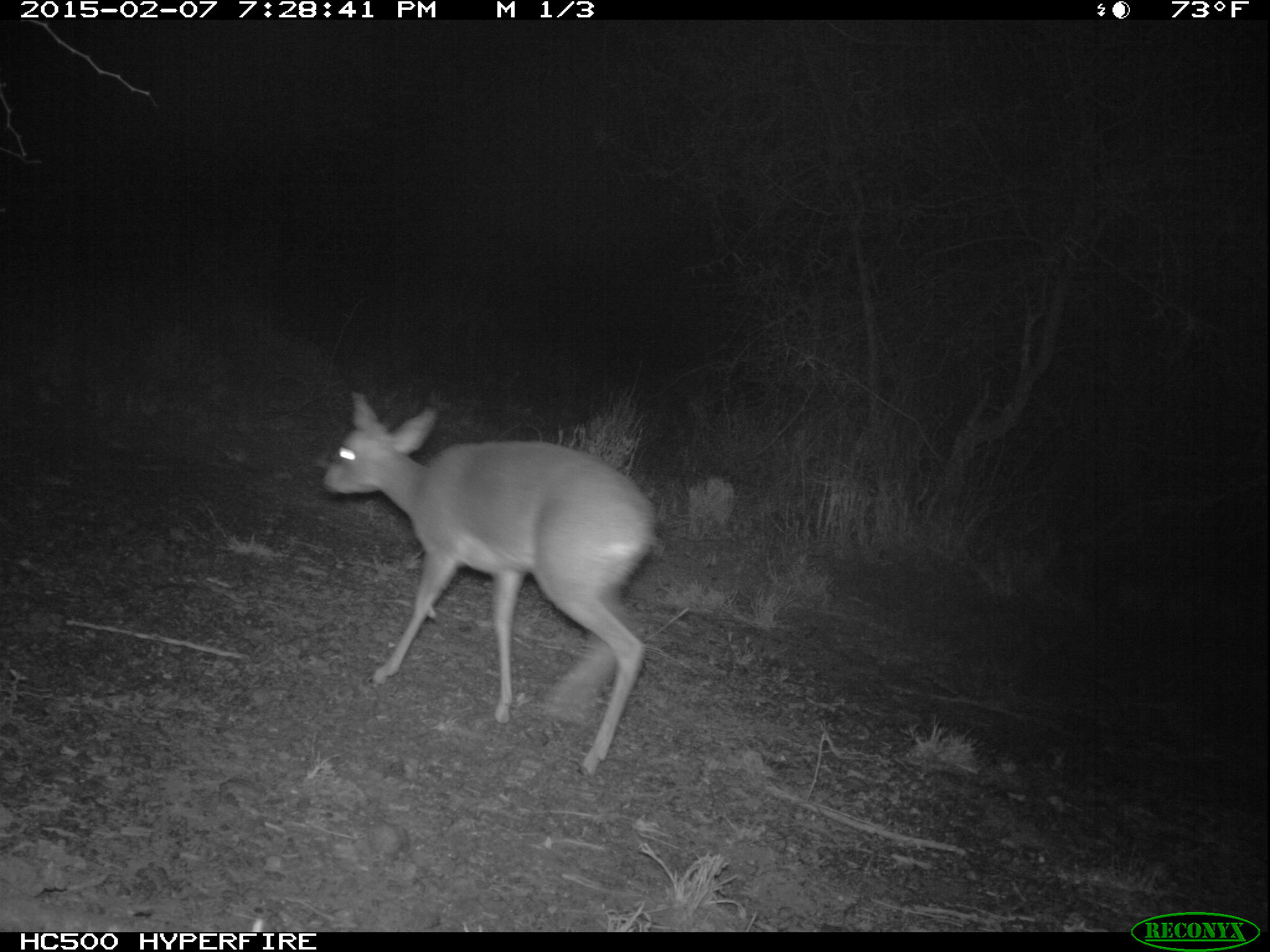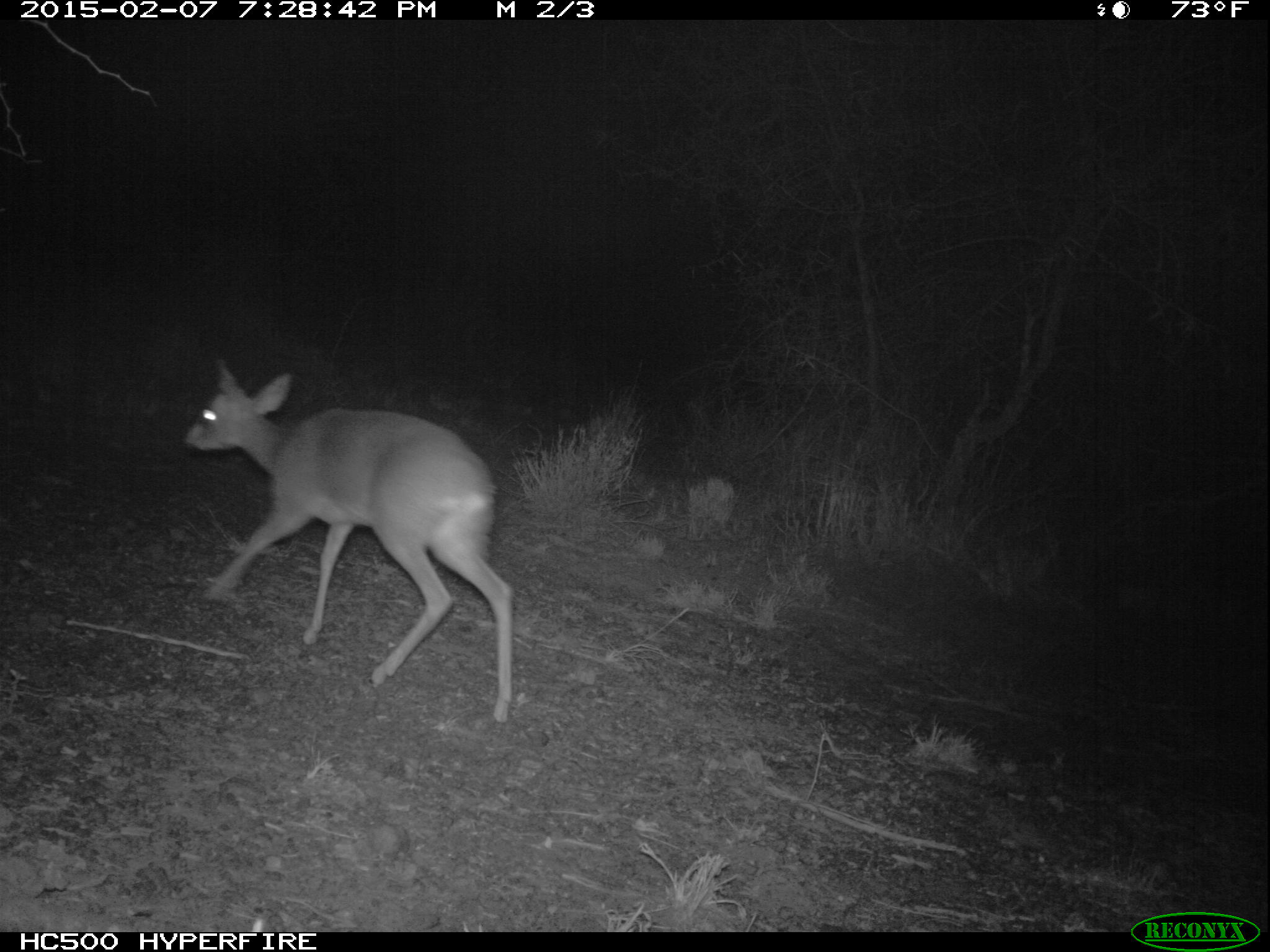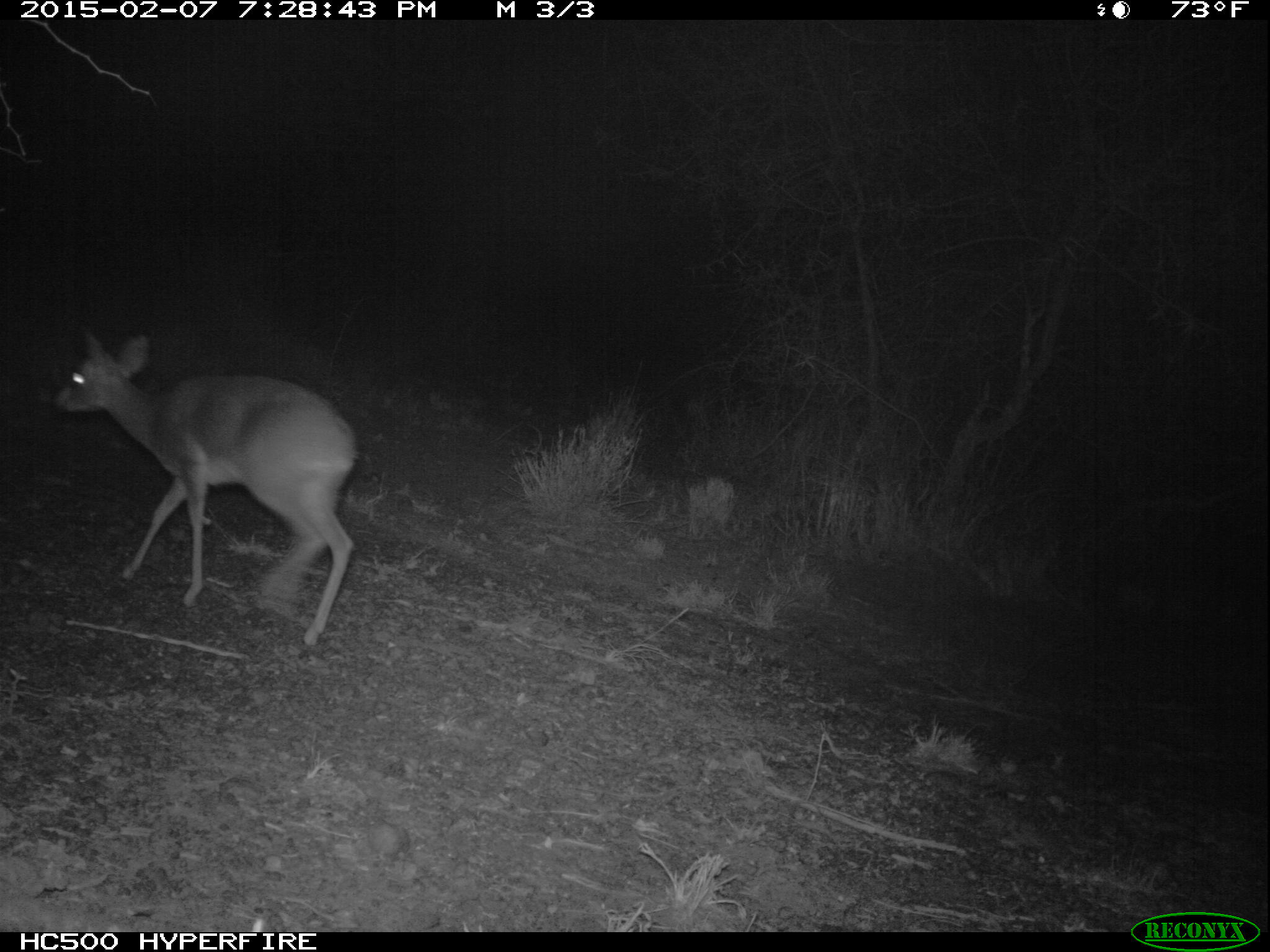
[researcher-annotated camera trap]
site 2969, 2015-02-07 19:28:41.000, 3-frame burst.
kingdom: Animalia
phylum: Chordata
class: Mammalia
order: Artiodactyla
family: Bovidae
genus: Madoqua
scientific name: Madoqua guentheri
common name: günther's dik-dik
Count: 1.